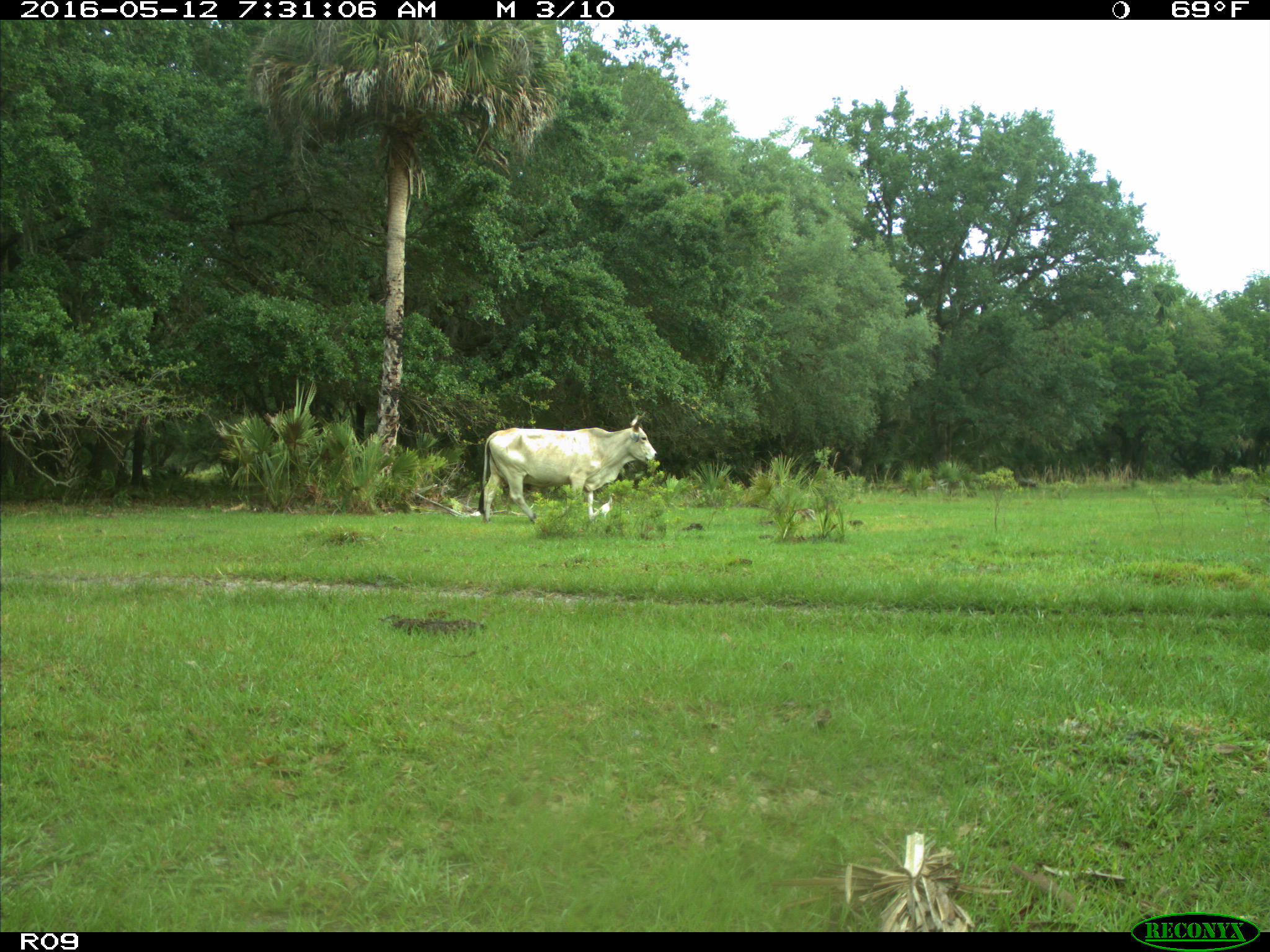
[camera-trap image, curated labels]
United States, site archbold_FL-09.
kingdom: Animalia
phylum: Chordata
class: Mammalia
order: Artiodactyla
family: Bovidae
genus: Bos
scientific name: Bos taurus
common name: domestic cow